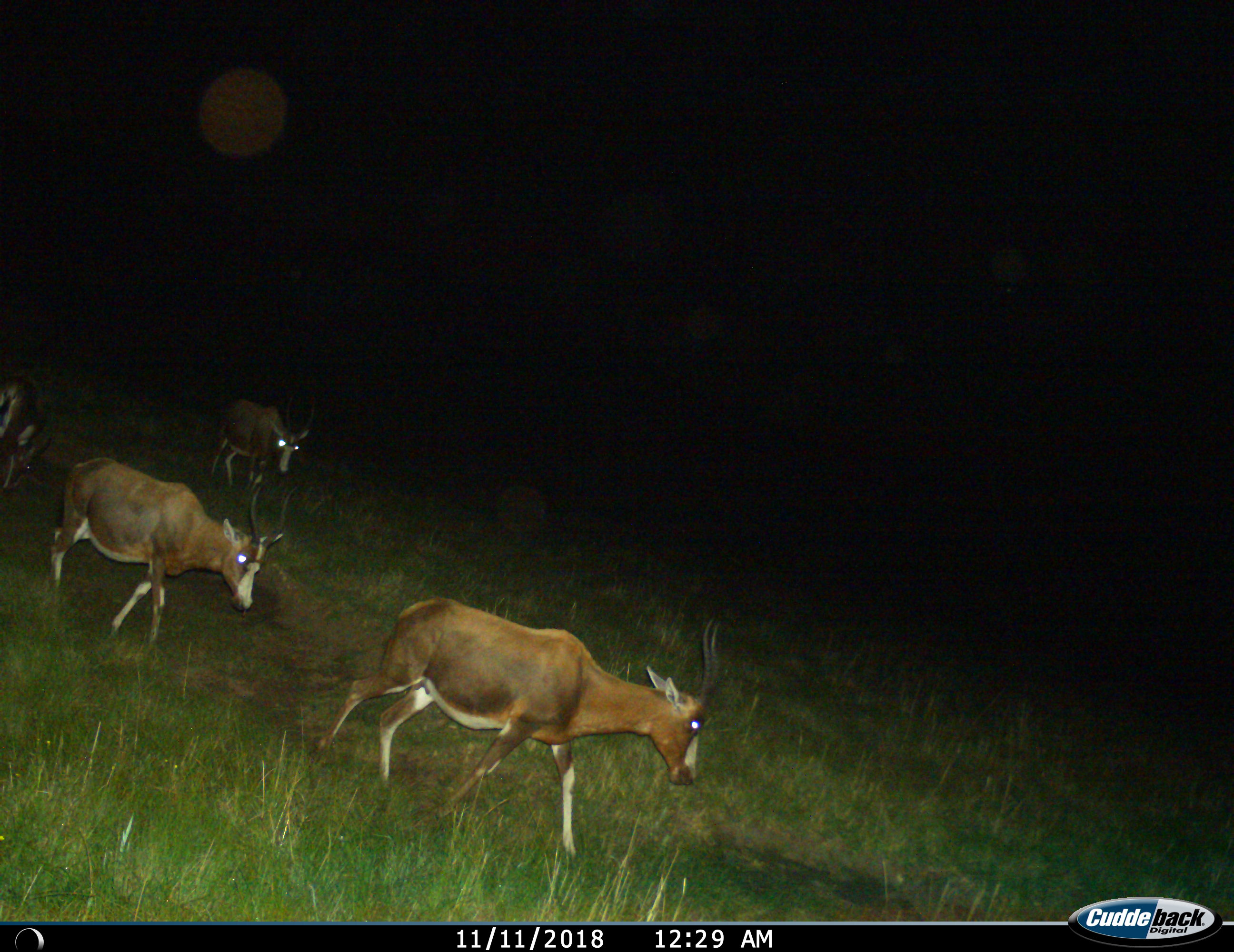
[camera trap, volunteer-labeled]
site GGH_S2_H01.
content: unidentified animal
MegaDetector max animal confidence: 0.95